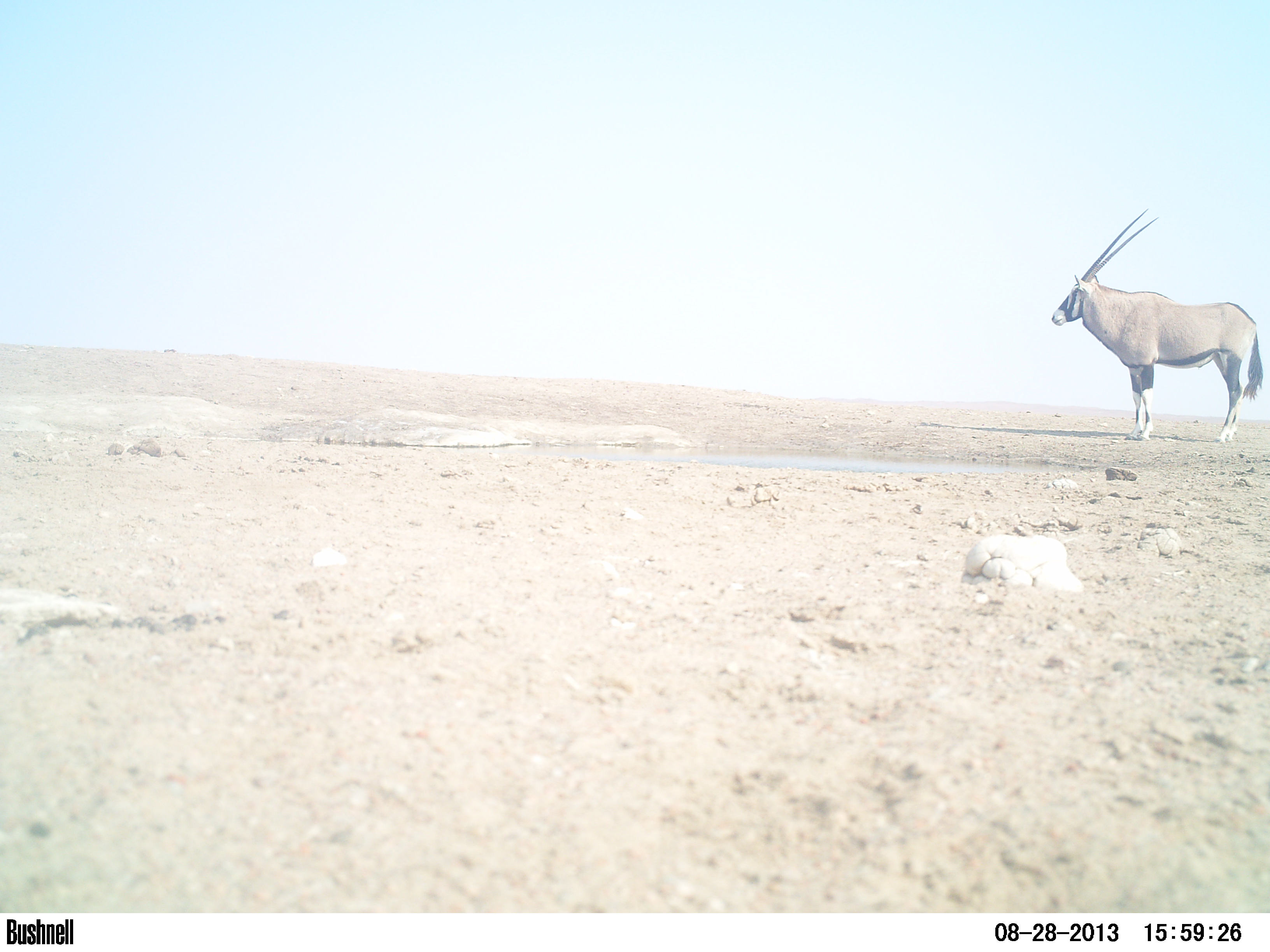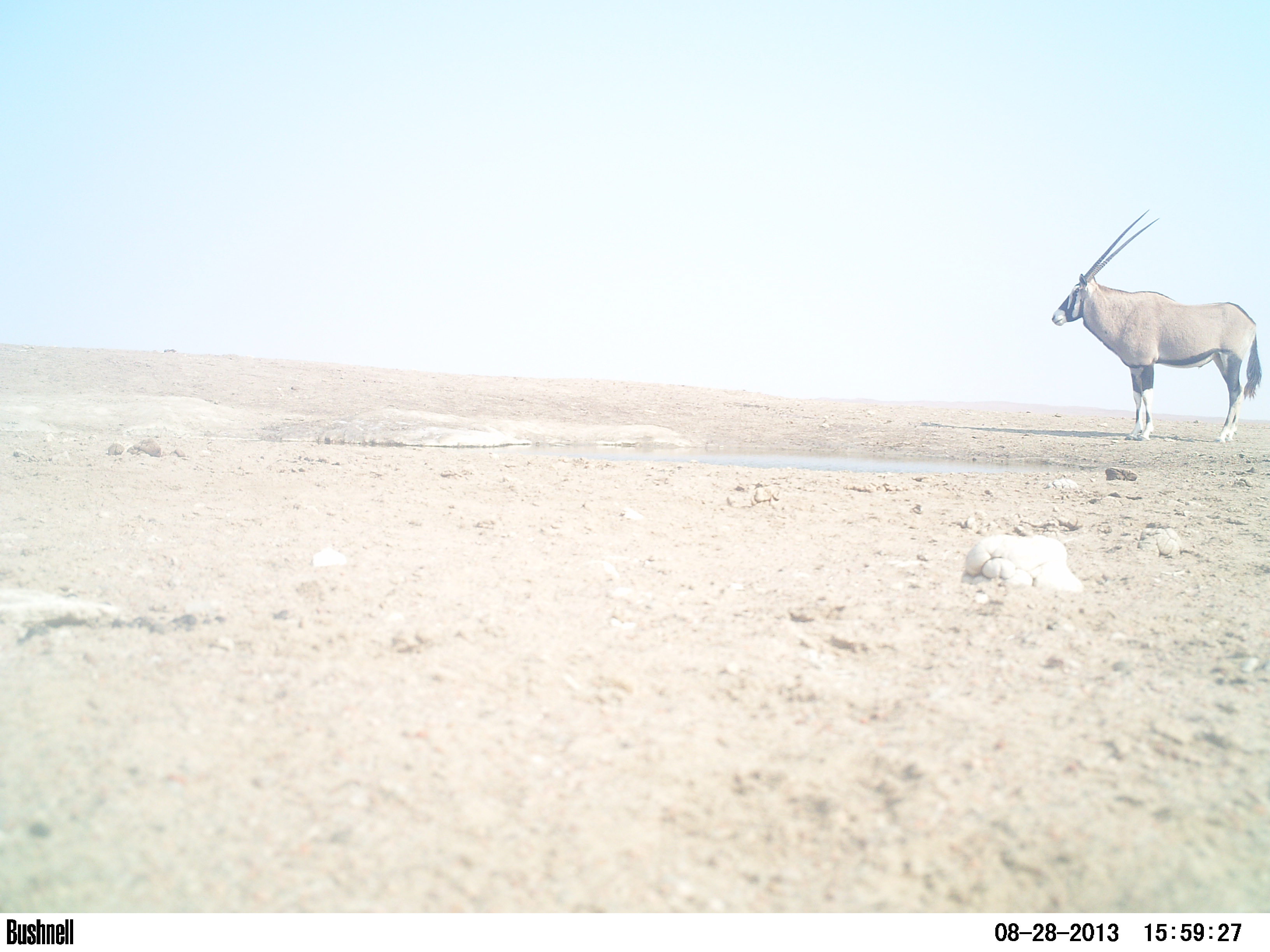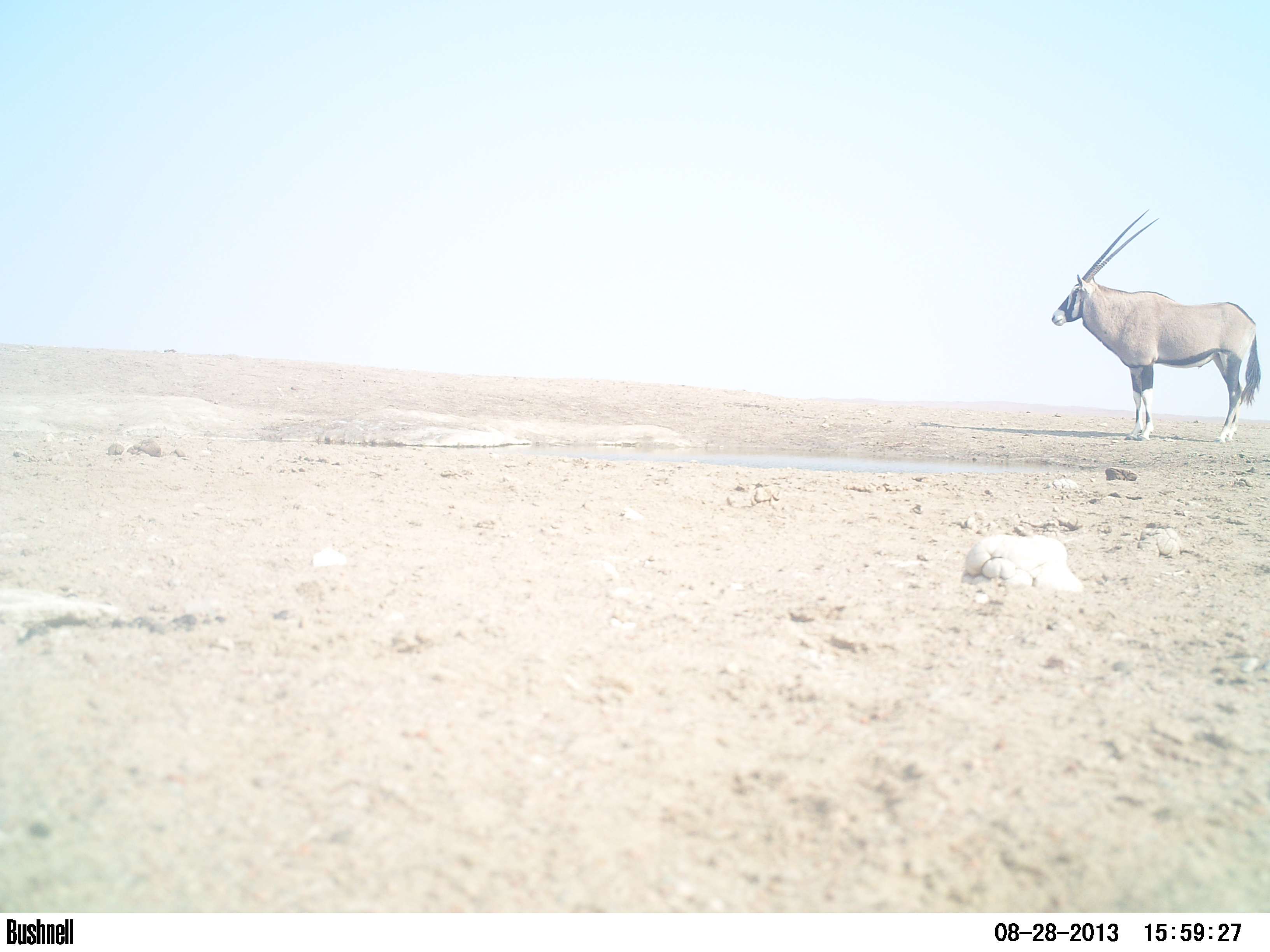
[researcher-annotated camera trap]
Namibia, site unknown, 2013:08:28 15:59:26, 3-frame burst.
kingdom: Animalia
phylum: Chordata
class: Mammalia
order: Artiodactyla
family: Bovidae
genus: Oryx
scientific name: Oryx gazella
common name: gemsbok